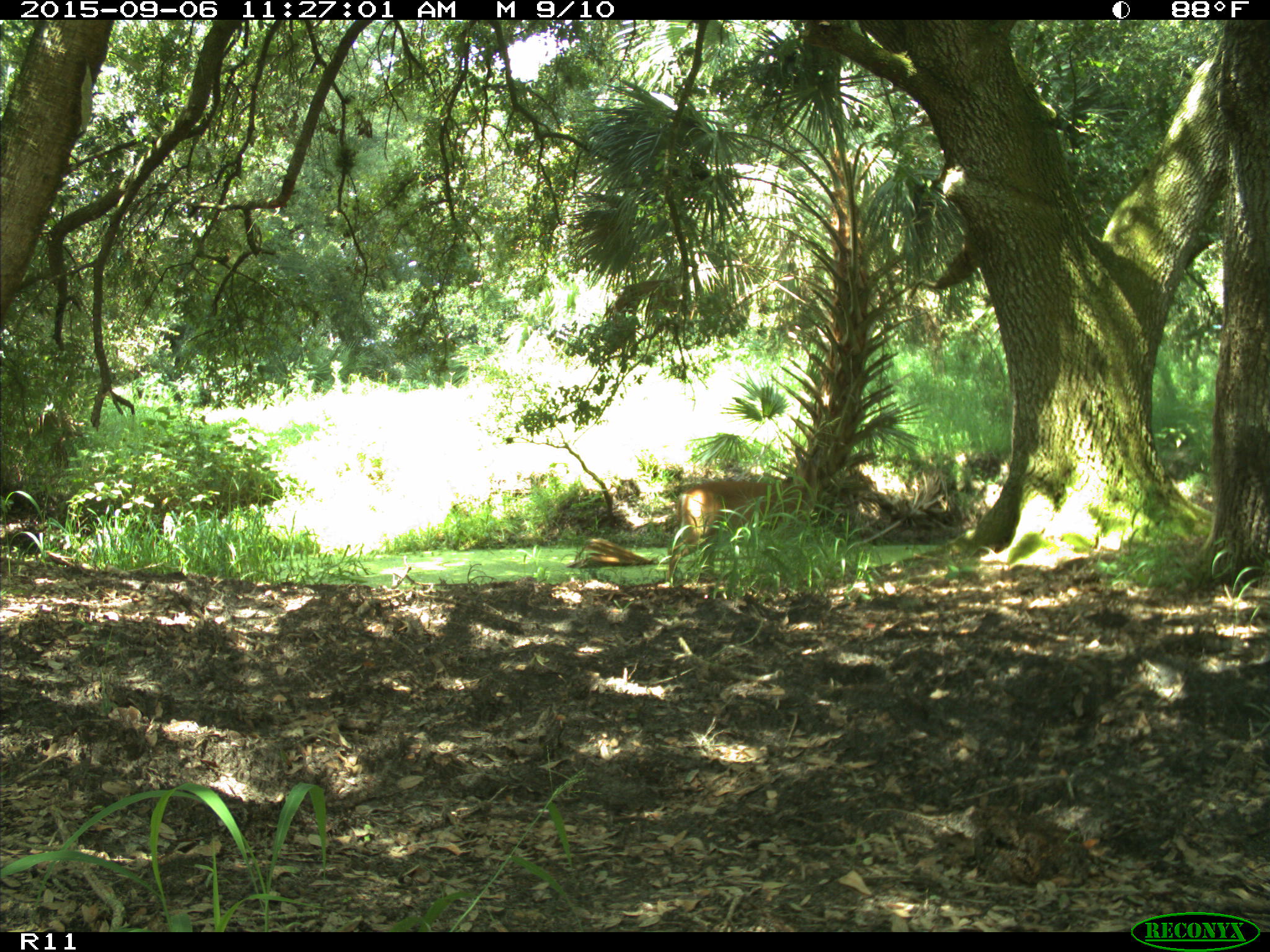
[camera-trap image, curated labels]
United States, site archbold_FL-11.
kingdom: Animalia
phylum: Chordata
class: Mammalia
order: Artiodactyla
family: Cervidae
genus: Odocoileus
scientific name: Odocoileus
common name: deer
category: unidentified deer